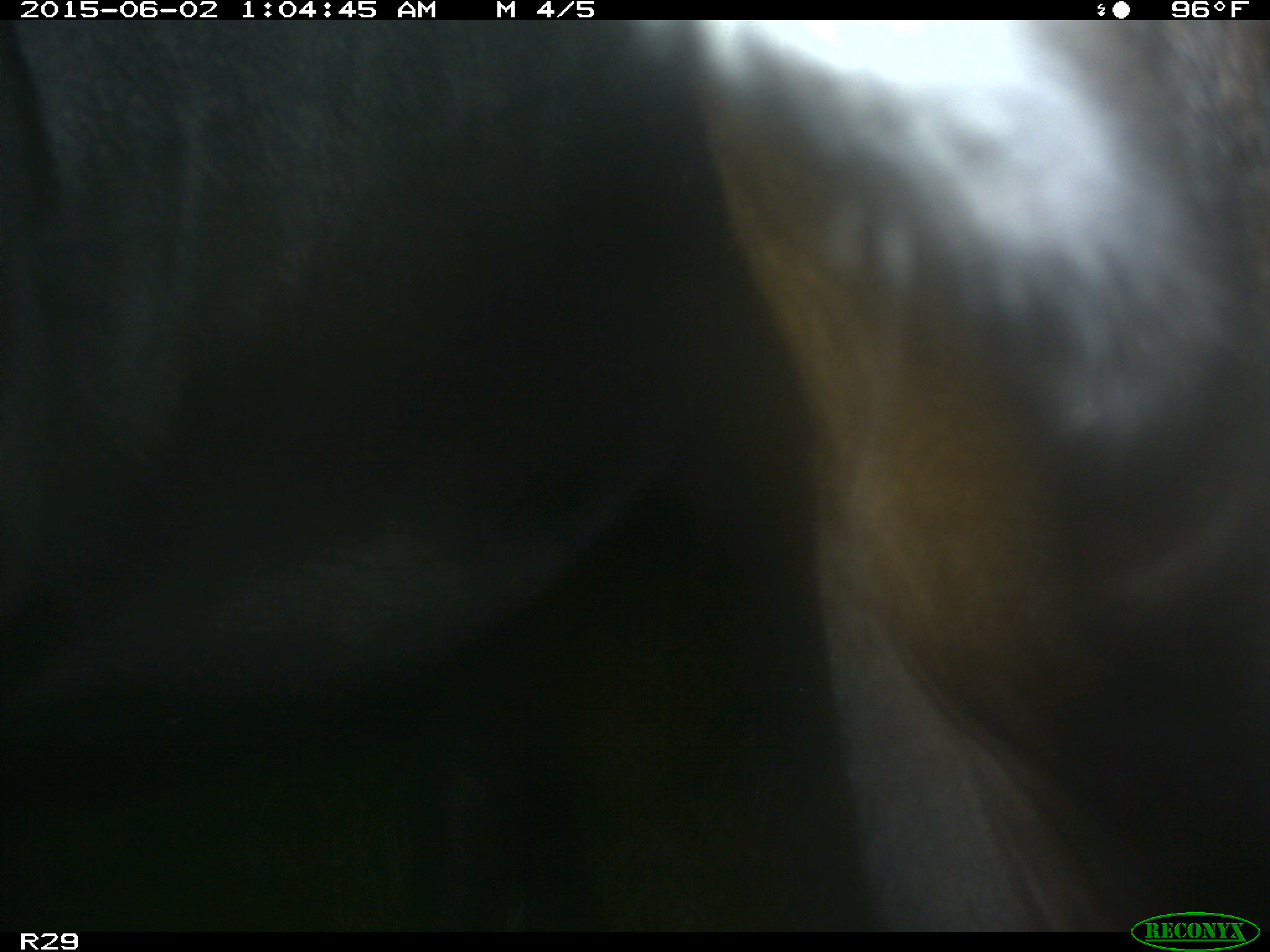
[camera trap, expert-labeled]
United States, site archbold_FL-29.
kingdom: Animalia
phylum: Chordata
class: Mammalia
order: Artiodactyla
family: Bovidae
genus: Bos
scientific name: Bos taurus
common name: domestic cow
Bos taurus (domestic cow).